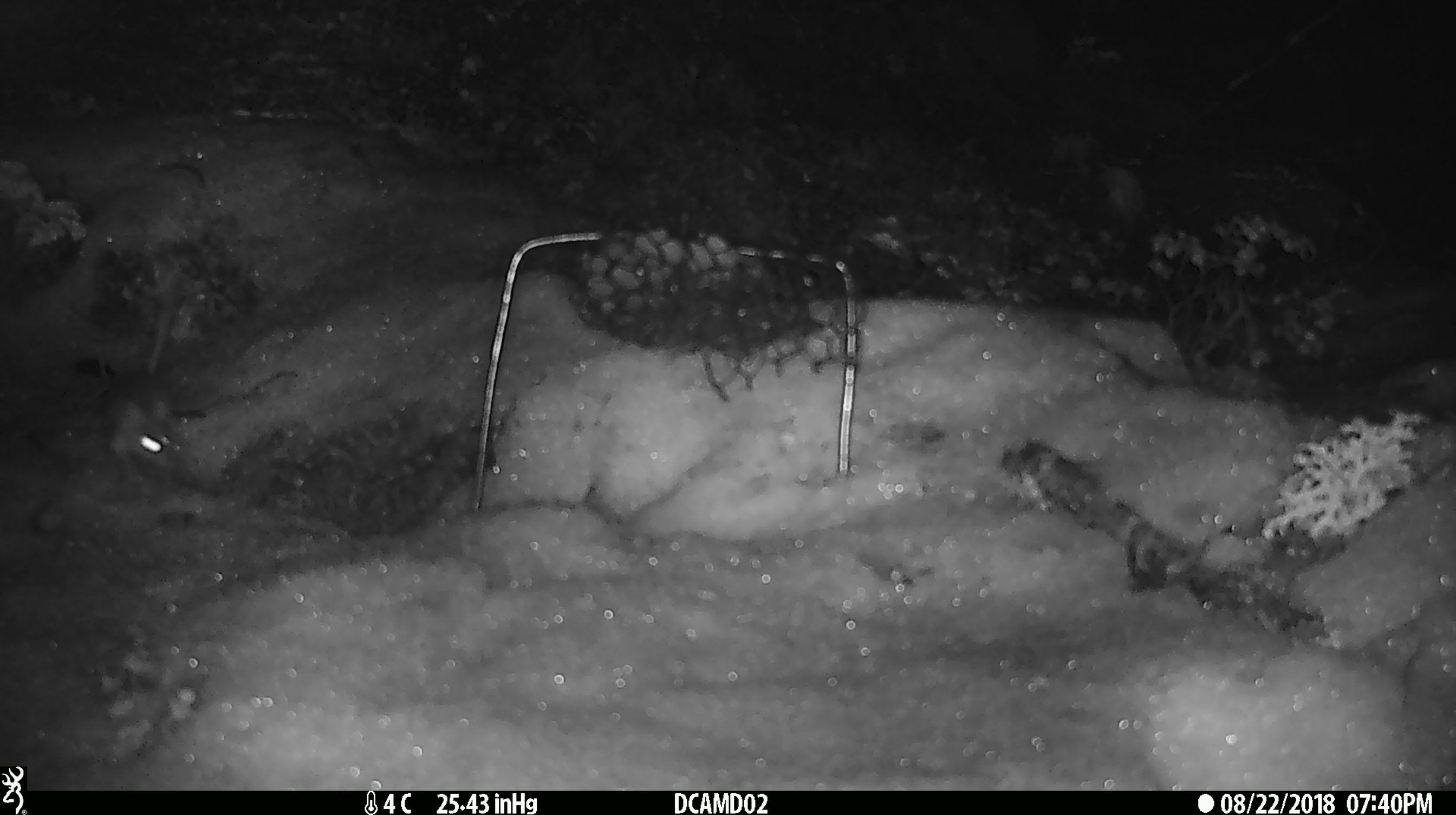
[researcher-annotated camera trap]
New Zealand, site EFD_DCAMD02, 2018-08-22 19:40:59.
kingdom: Animalia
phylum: Chordata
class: Mammalia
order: Rodentia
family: Muridae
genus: Mus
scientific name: Mus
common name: mouse